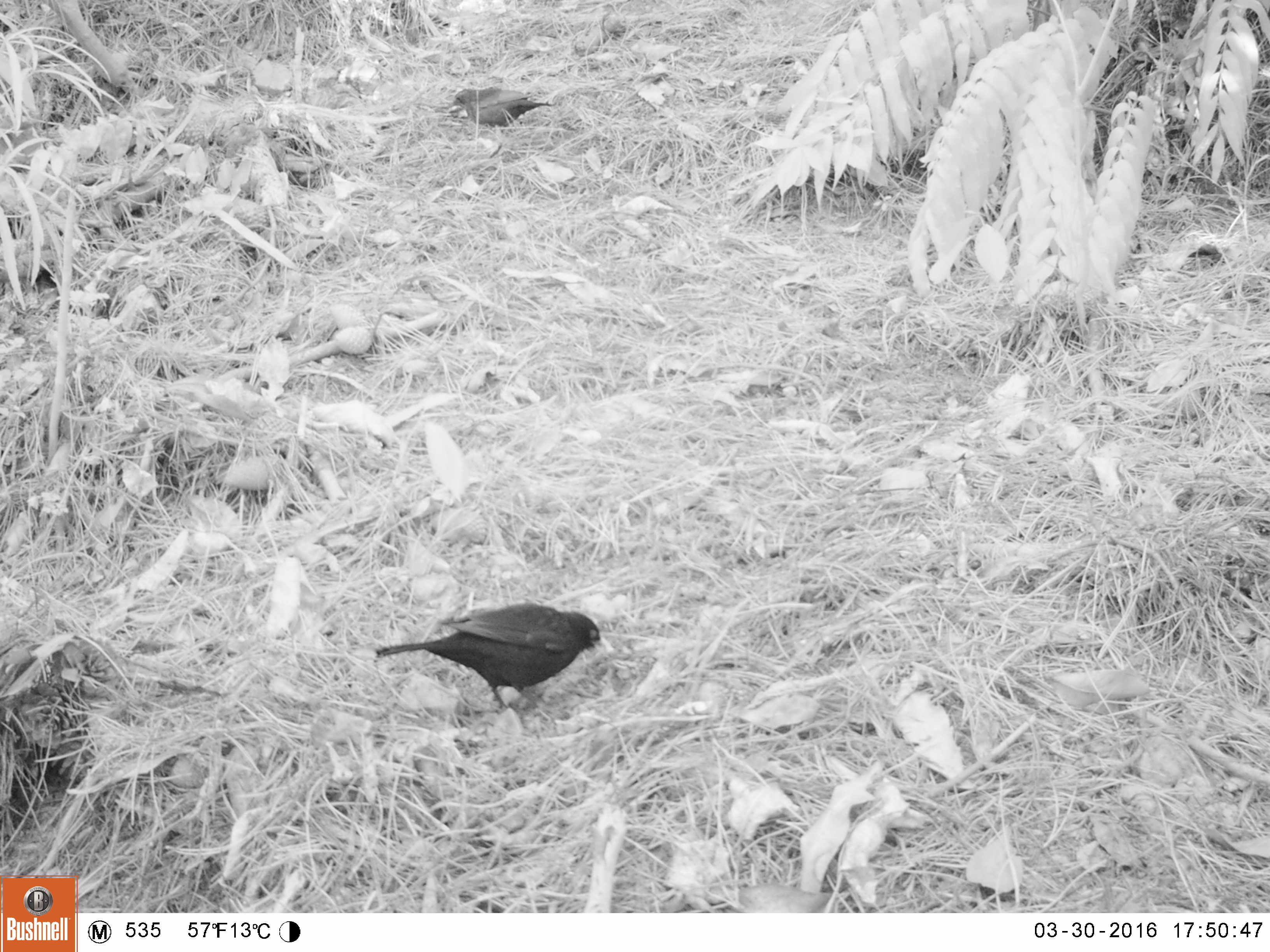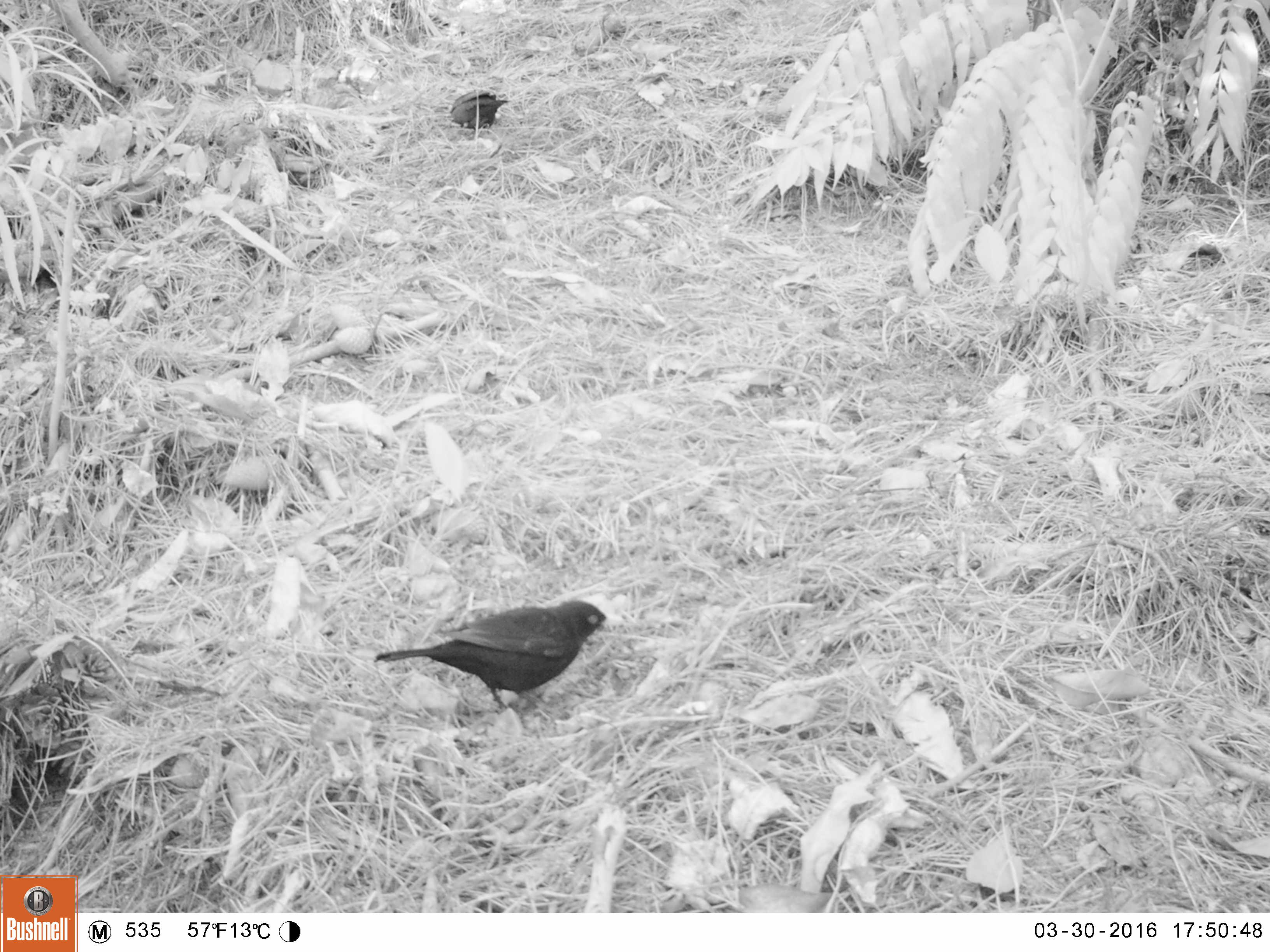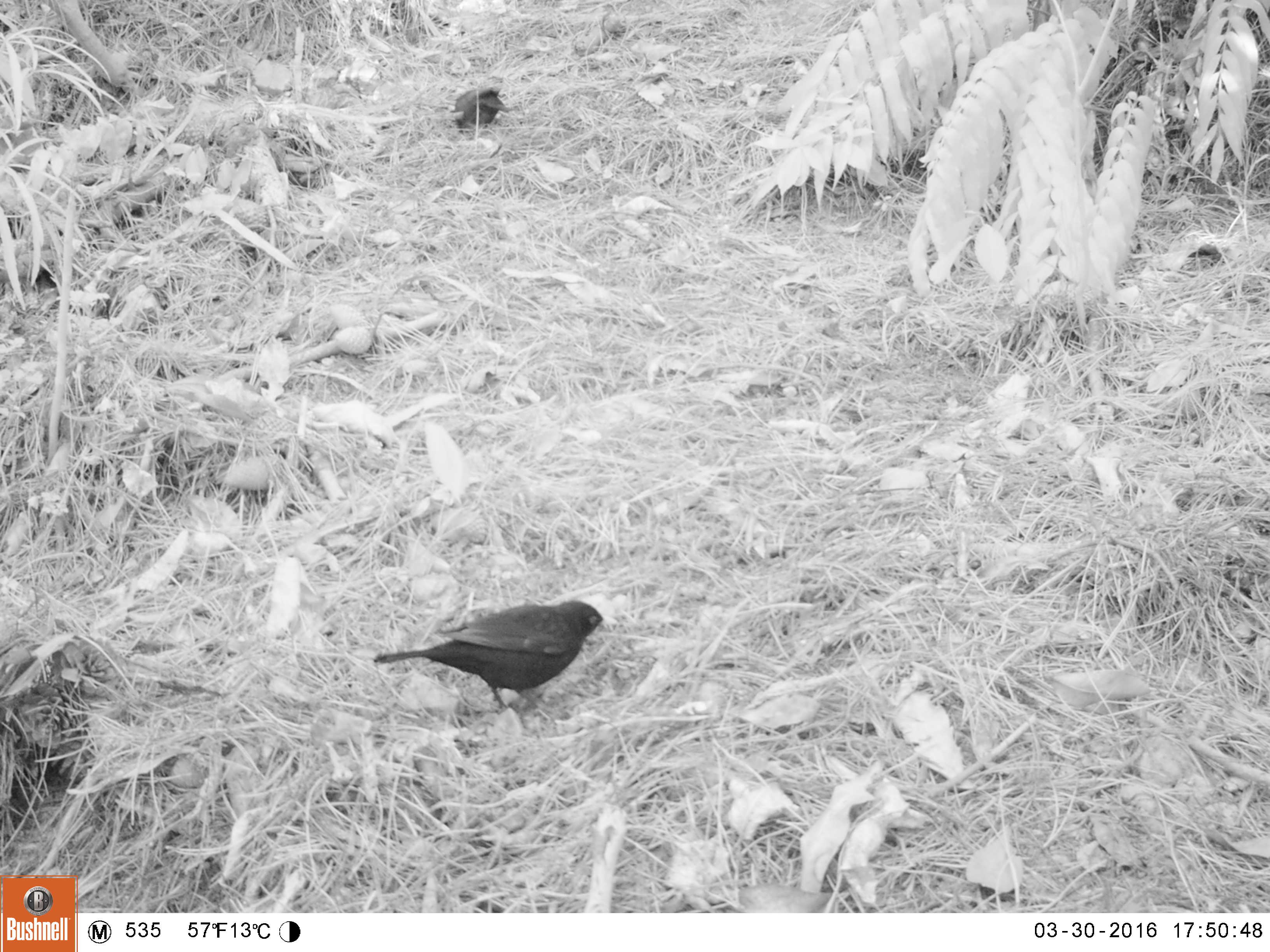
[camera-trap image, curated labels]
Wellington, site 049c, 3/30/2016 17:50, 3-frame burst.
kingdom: Animalia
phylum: Chordata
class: Aves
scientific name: Aves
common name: bird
Bird (Aves).